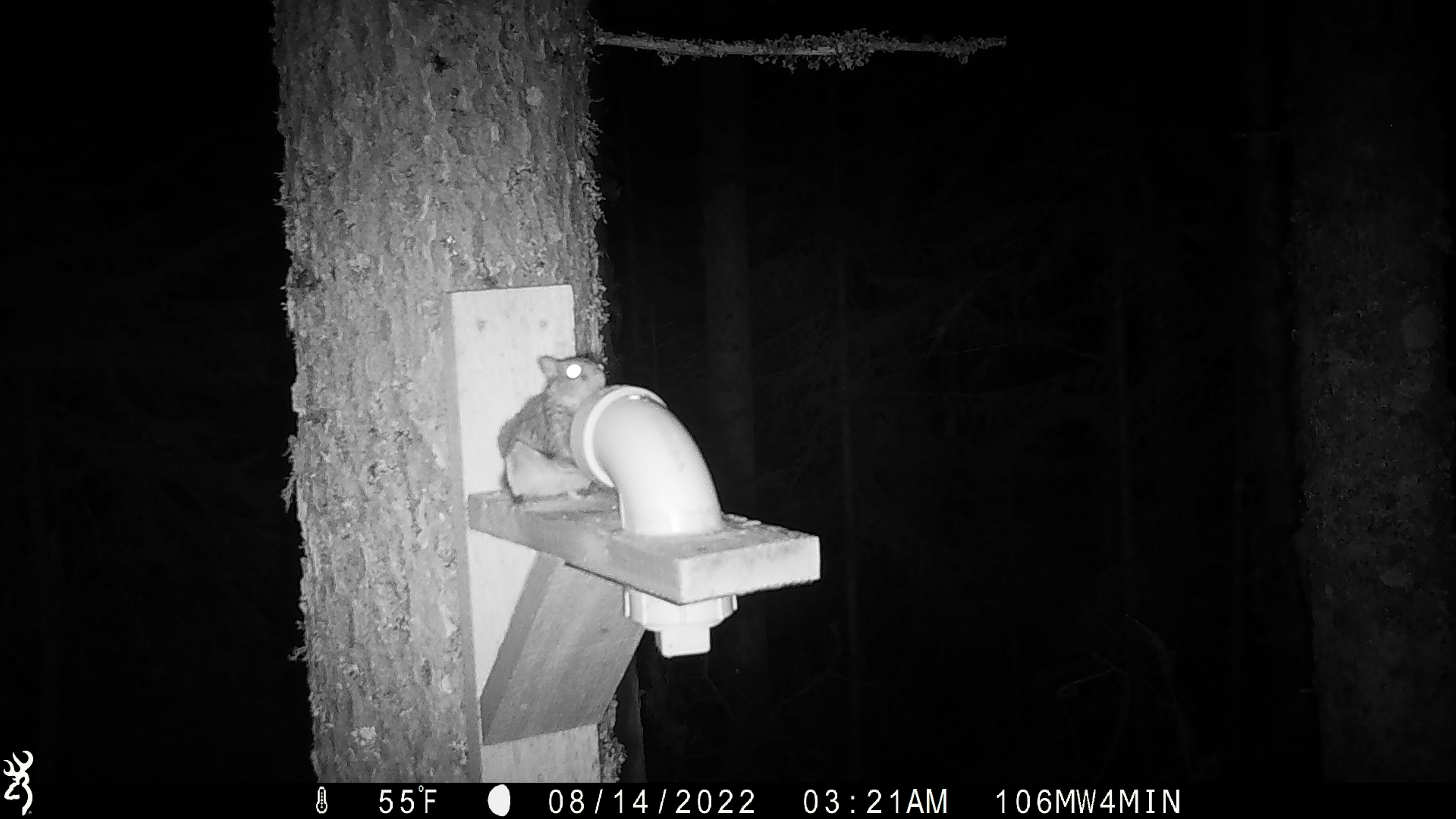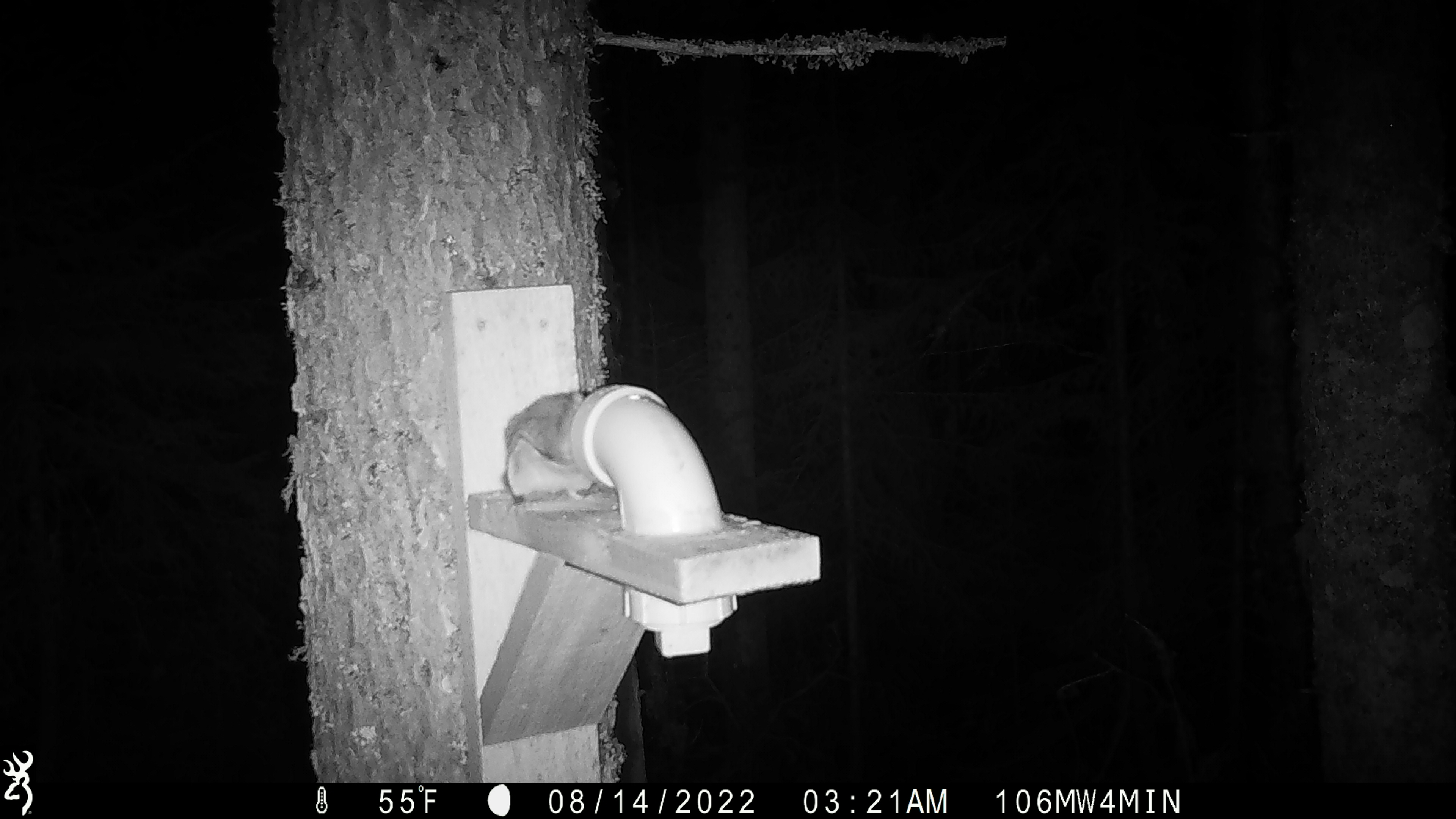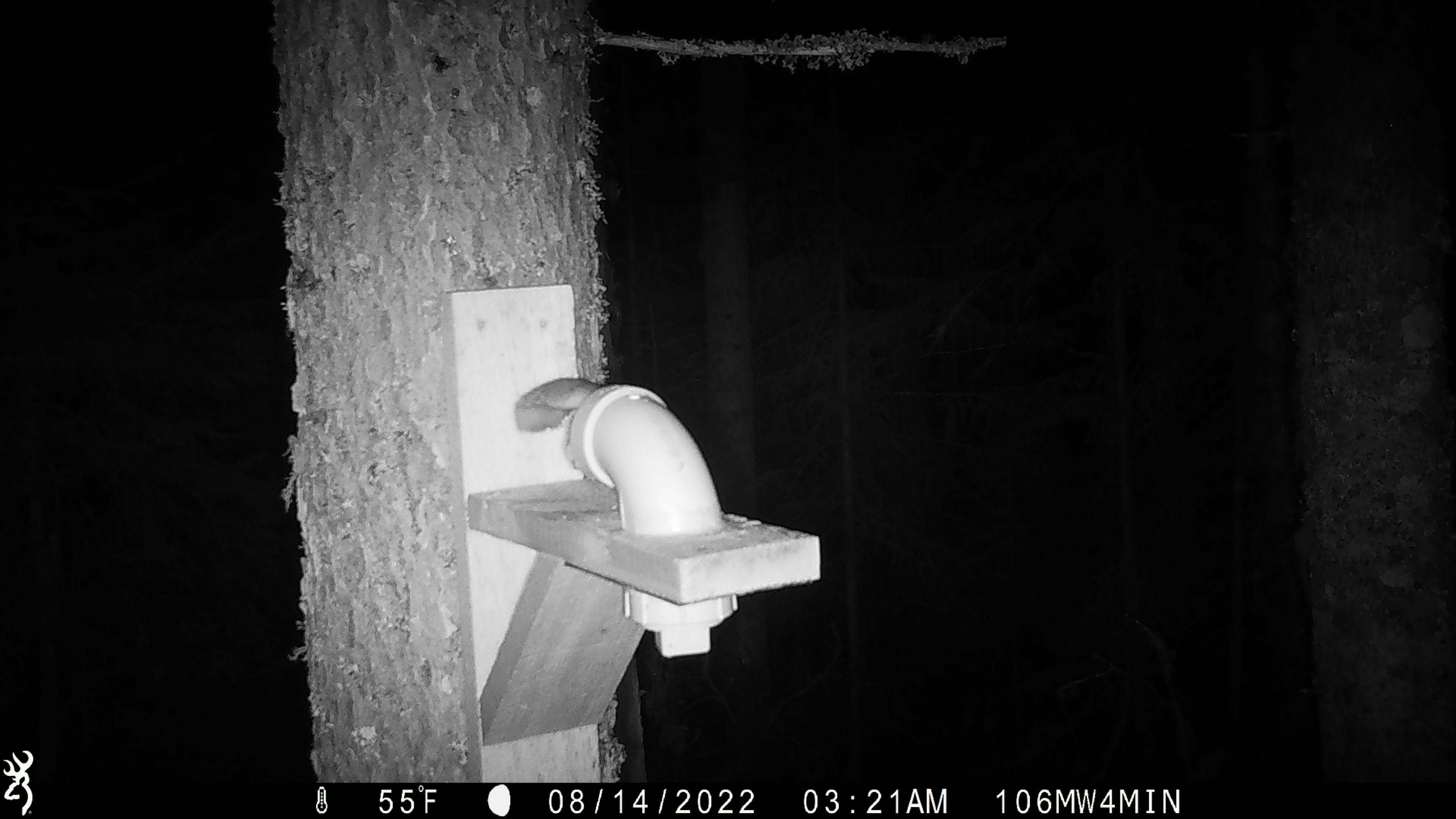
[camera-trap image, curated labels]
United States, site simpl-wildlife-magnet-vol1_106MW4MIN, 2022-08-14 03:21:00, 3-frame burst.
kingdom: Animalia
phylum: Chordata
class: Mammalia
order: Rodentia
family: Sciuridae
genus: Glaucomys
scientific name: Glaucomys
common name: flying squirrel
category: flying squirrel sp.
Flying squirrel sp. (flying squirrel) (Glaucomys).